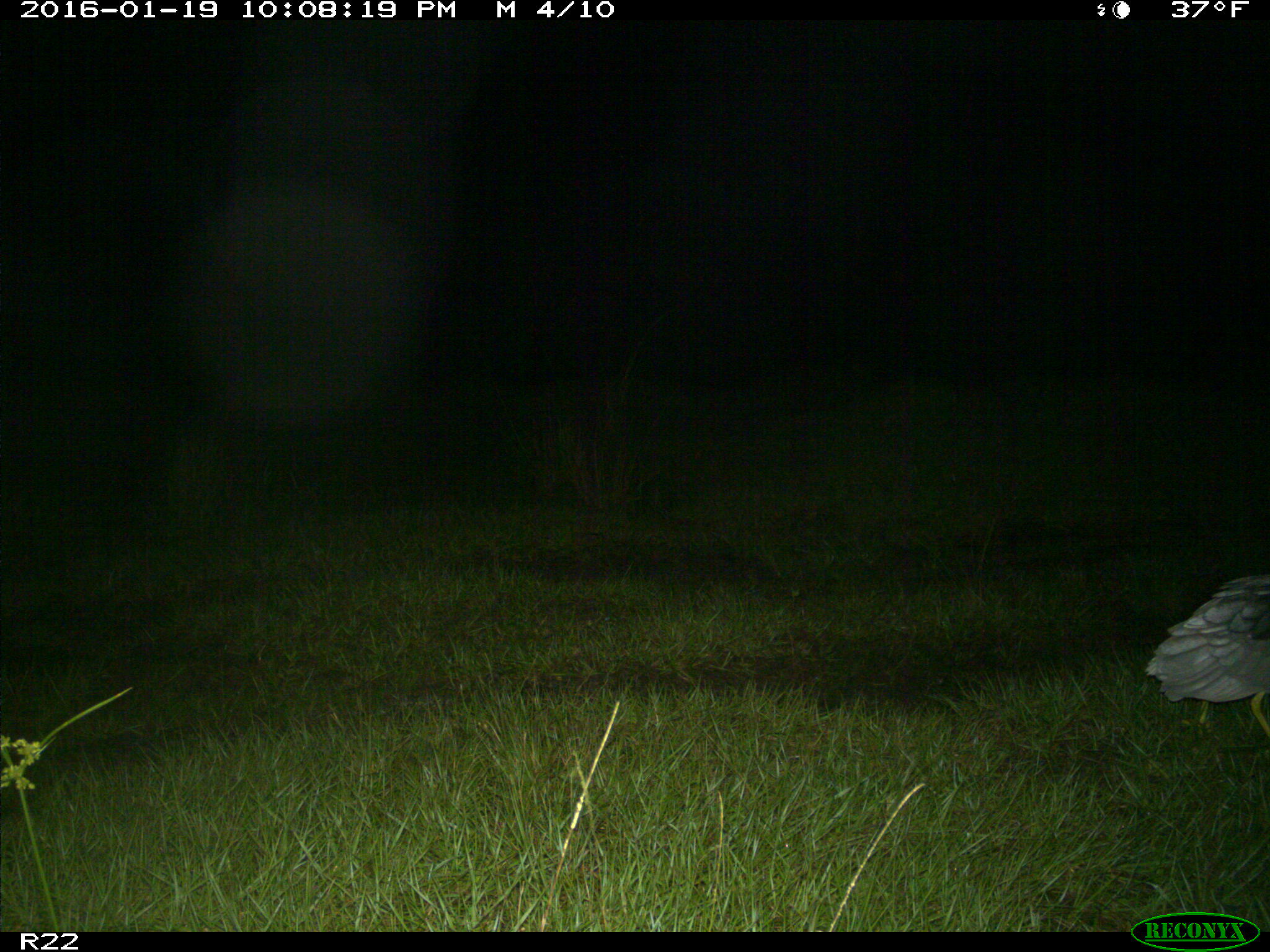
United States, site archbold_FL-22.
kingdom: Animalia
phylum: Chordata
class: Aves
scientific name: Aves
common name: birds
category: unidentified bird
Unidentified bird (birds) (Aves).